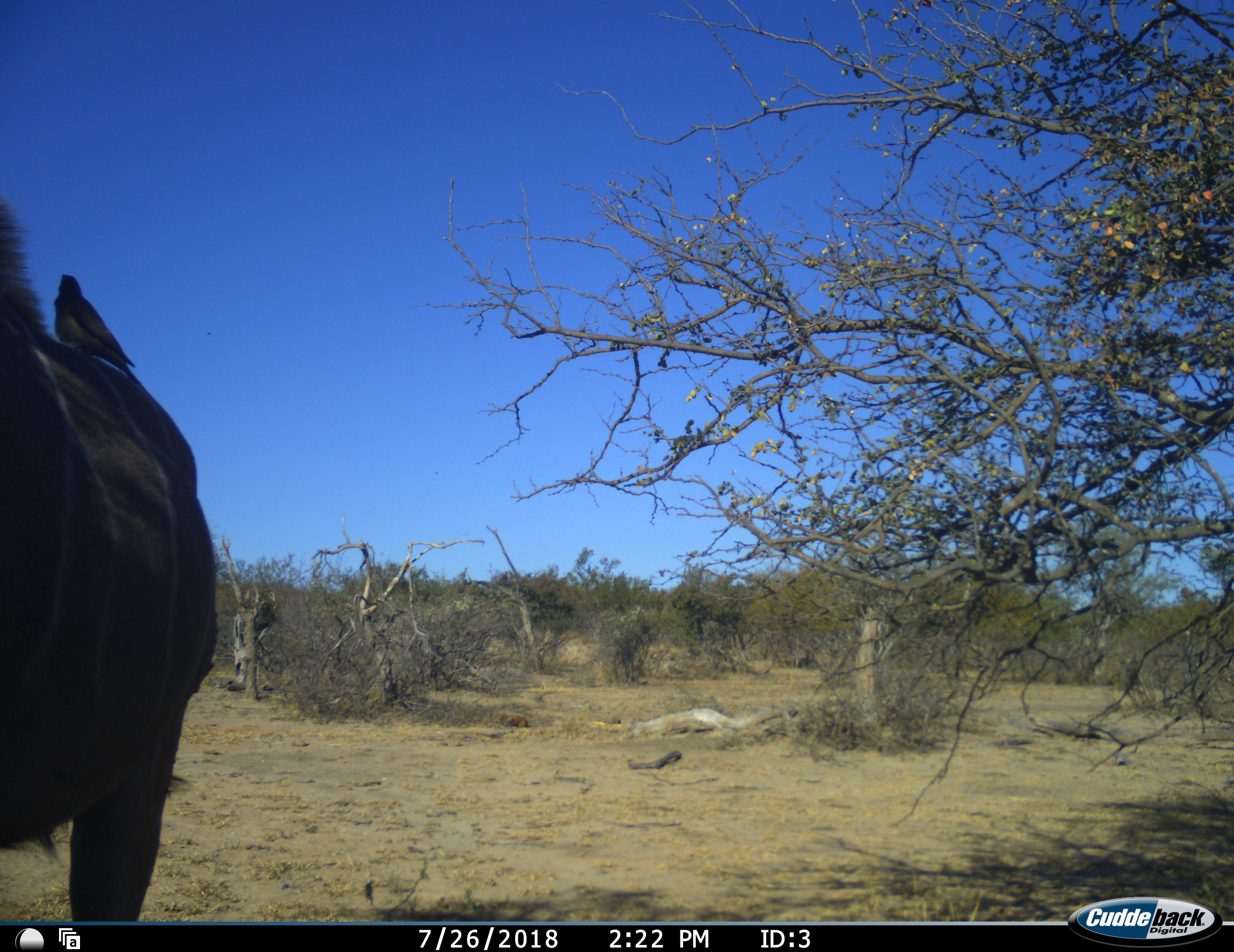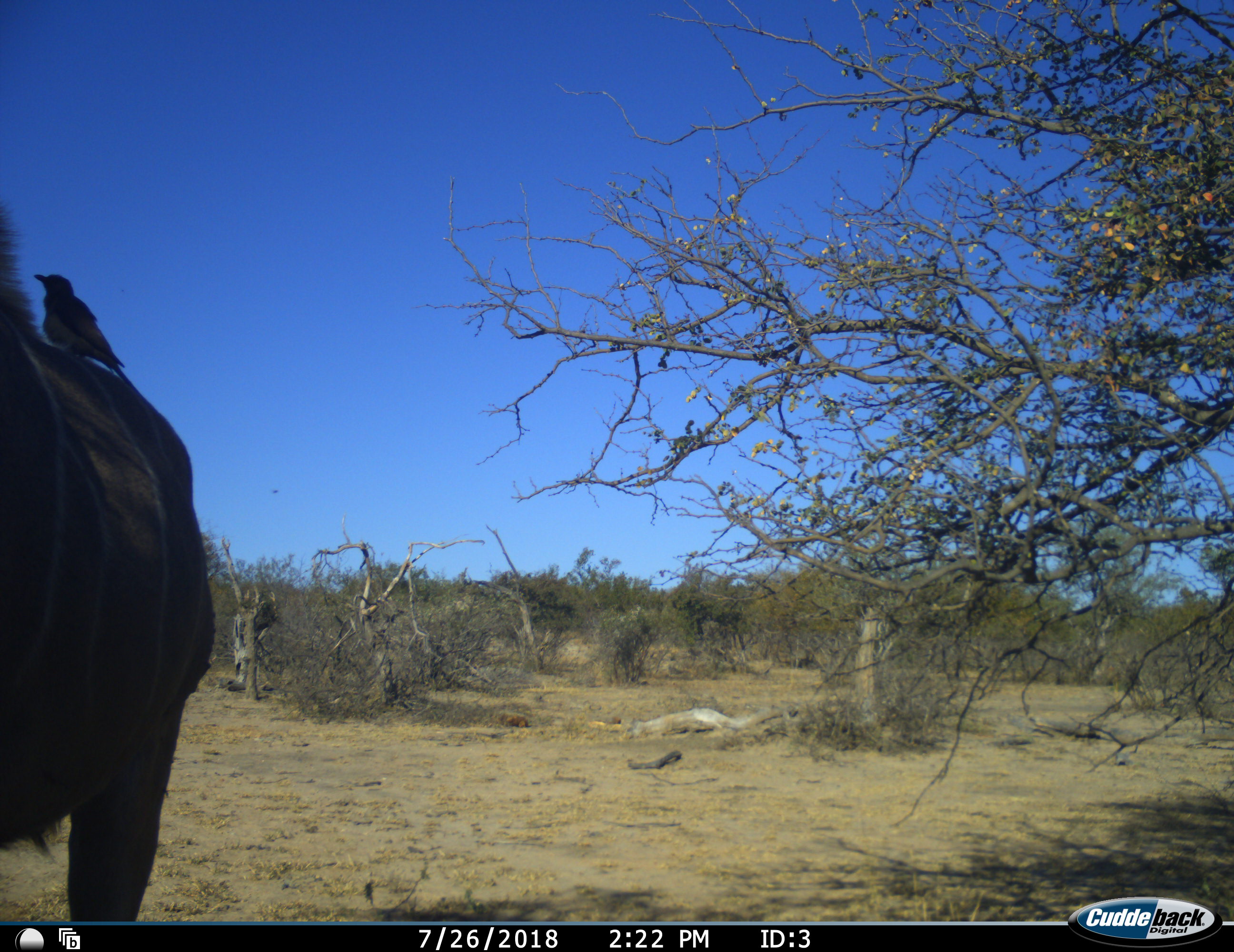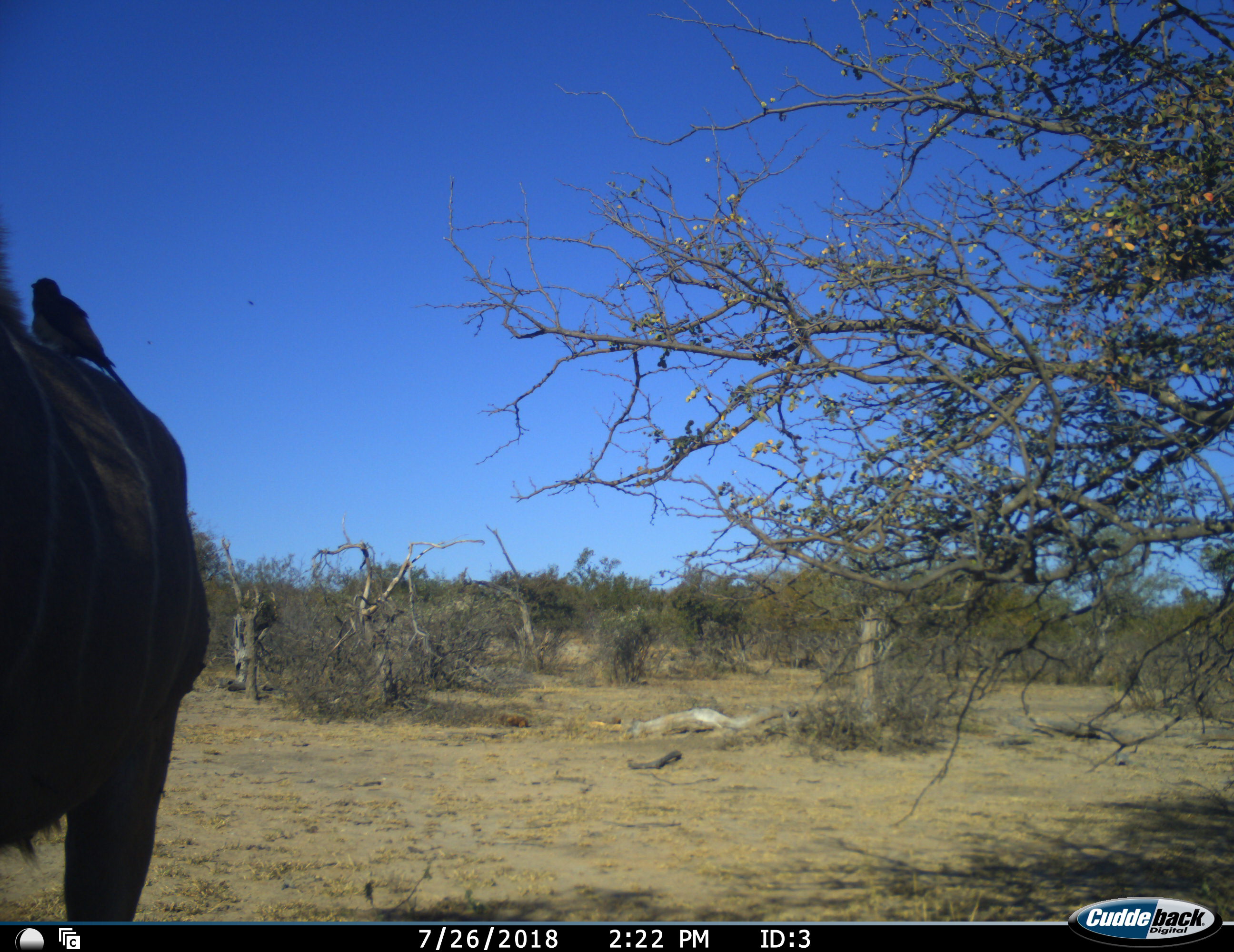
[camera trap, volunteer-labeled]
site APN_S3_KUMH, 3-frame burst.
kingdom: Animalia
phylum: Chordata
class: Mammalia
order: Artiodactyla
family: Bovidae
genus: Tragelaphus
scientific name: Tragelaphus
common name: kudu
Kudu (Tragelaphus), count 1. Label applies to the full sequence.